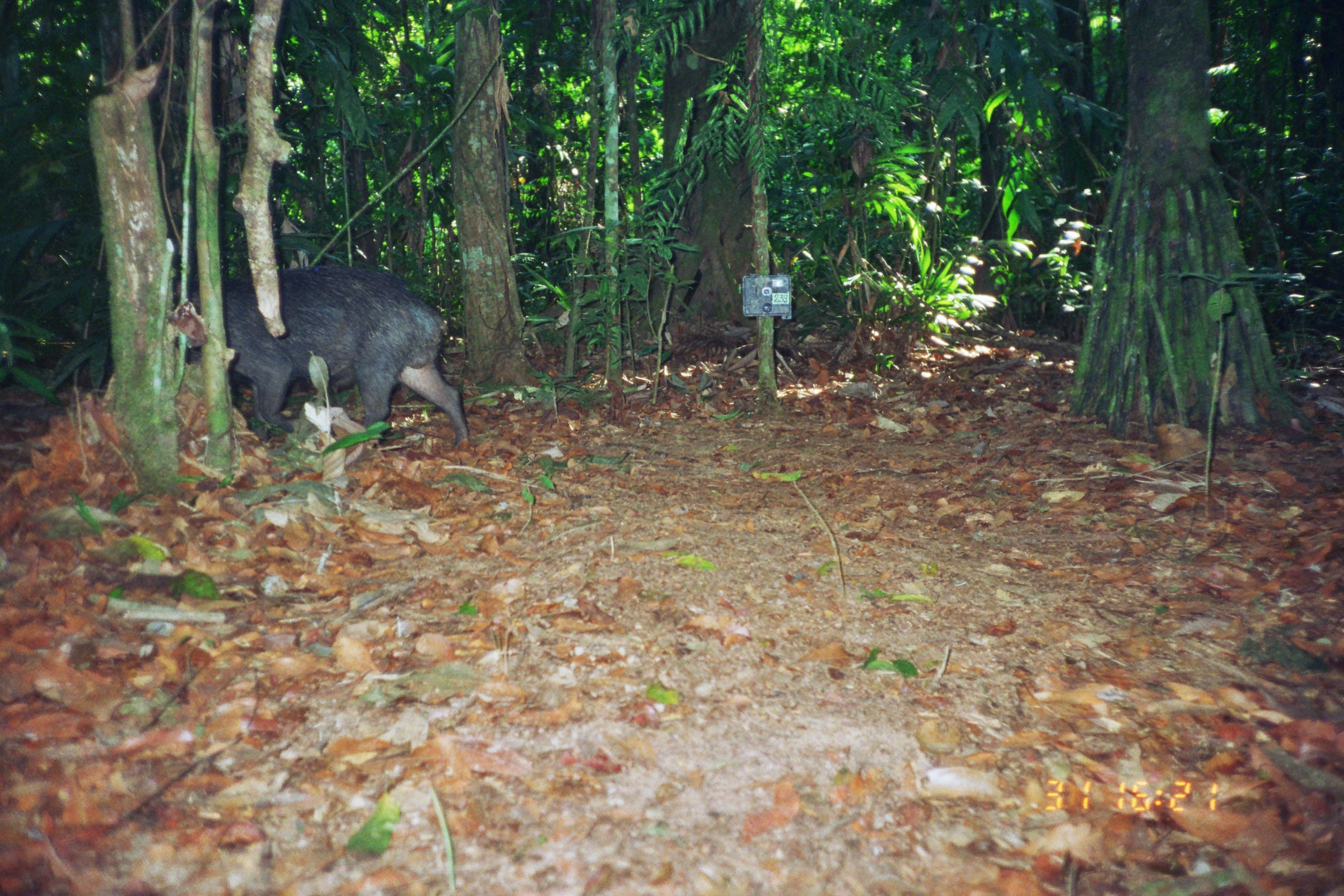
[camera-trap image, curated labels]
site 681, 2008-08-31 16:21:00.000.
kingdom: Animalia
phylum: Chordata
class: Mammalia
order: Artiodactyla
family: Tayassuidae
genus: Tayassu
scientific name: Tayassu pecari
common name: white-lipped peccary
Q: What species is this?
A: Tayassu pecari (white-lipped peccary).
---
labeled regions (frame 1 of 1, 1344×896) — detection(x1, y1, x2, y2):
tayassu pecari: detection(173, 264, 470, 450)